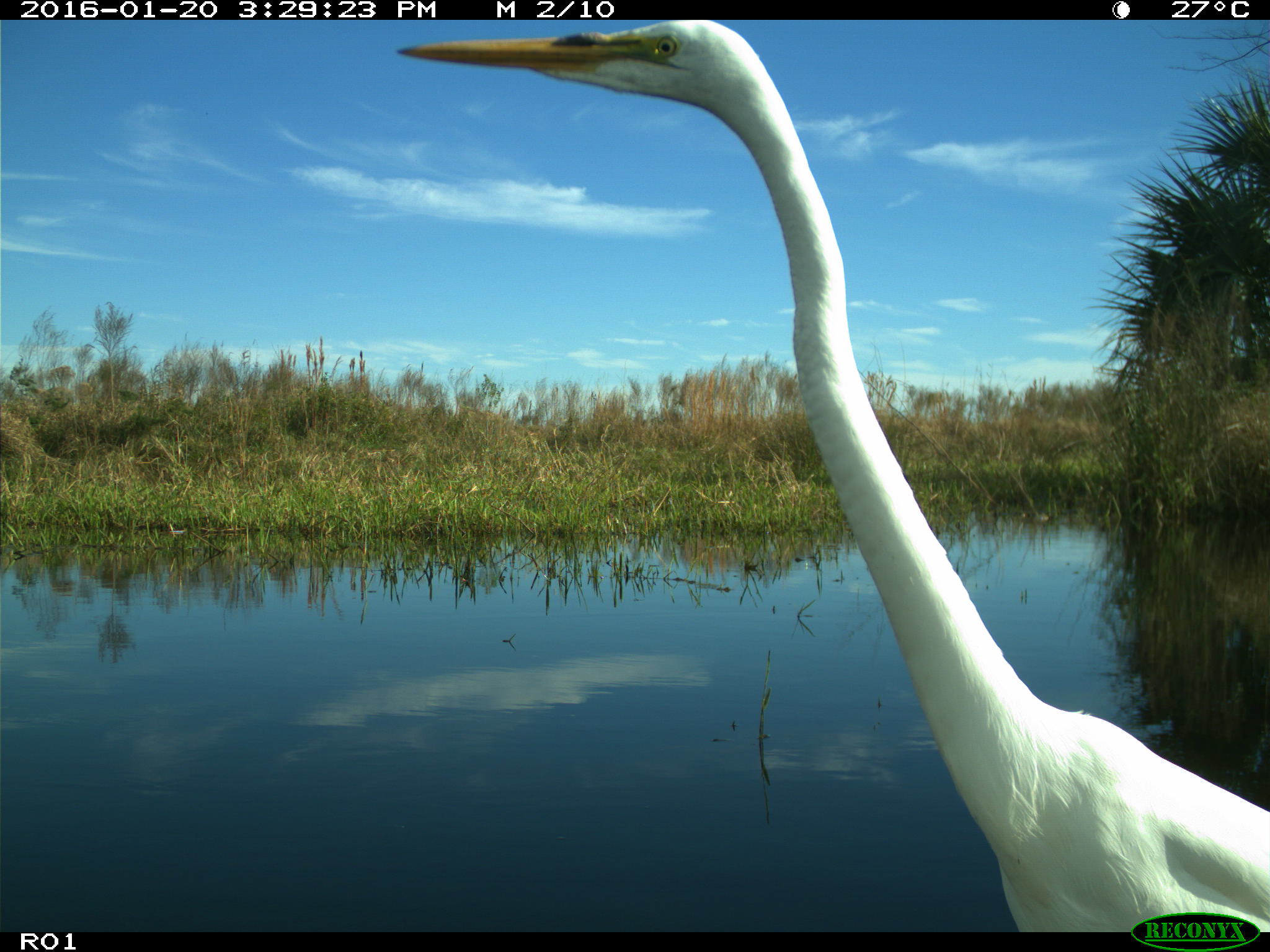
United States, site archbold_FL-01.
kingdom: Animalia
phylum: Chordata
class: Aves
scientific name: Aves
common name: birds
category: unidentified bird